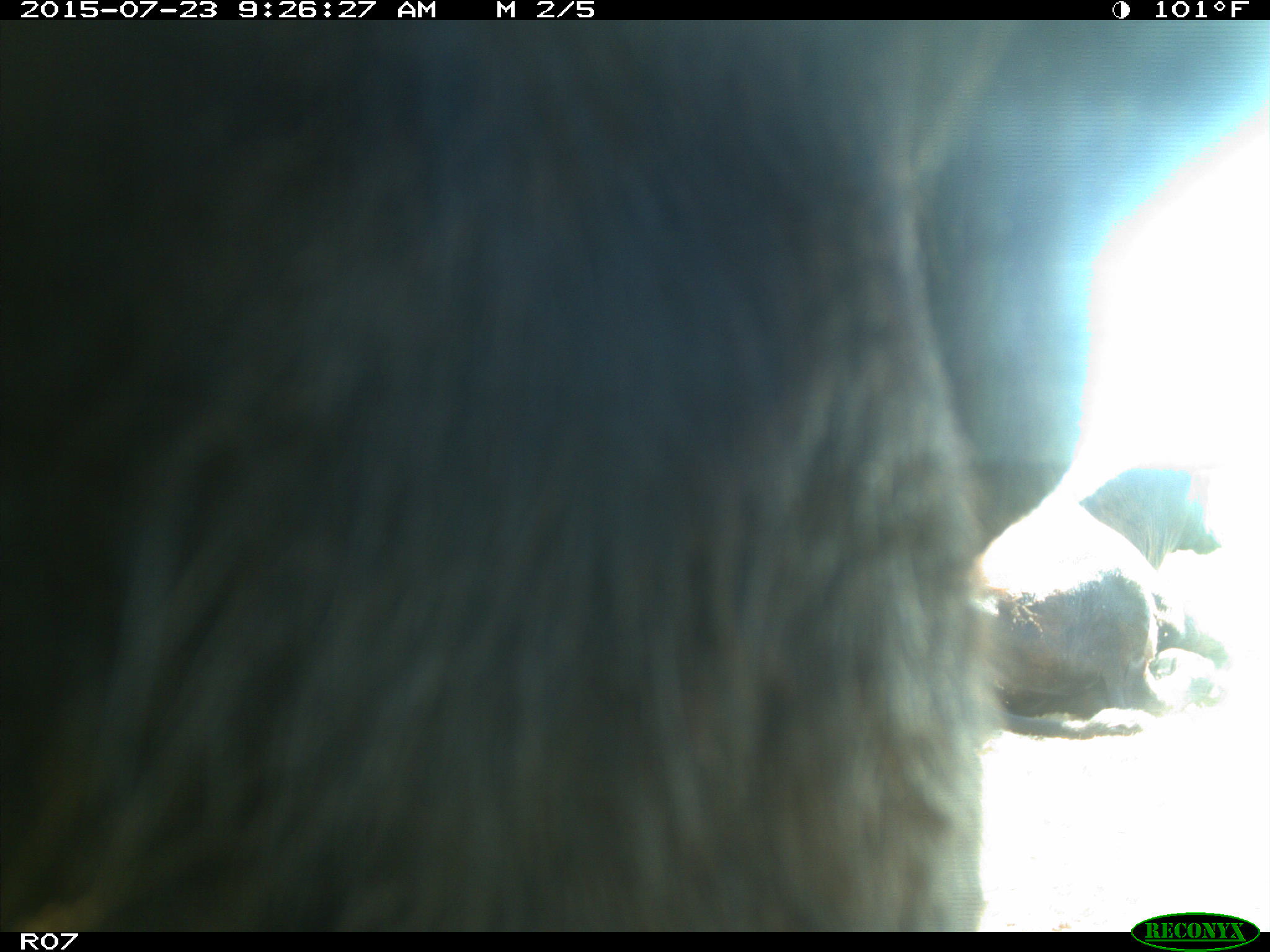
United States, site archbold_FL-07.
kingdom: Animalia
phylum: Chordata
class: Mammalia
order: Artiodactyla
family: Bovidae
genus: Bos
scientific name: Bos taurus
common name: domestic cow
Bos taurus (domestic cow).